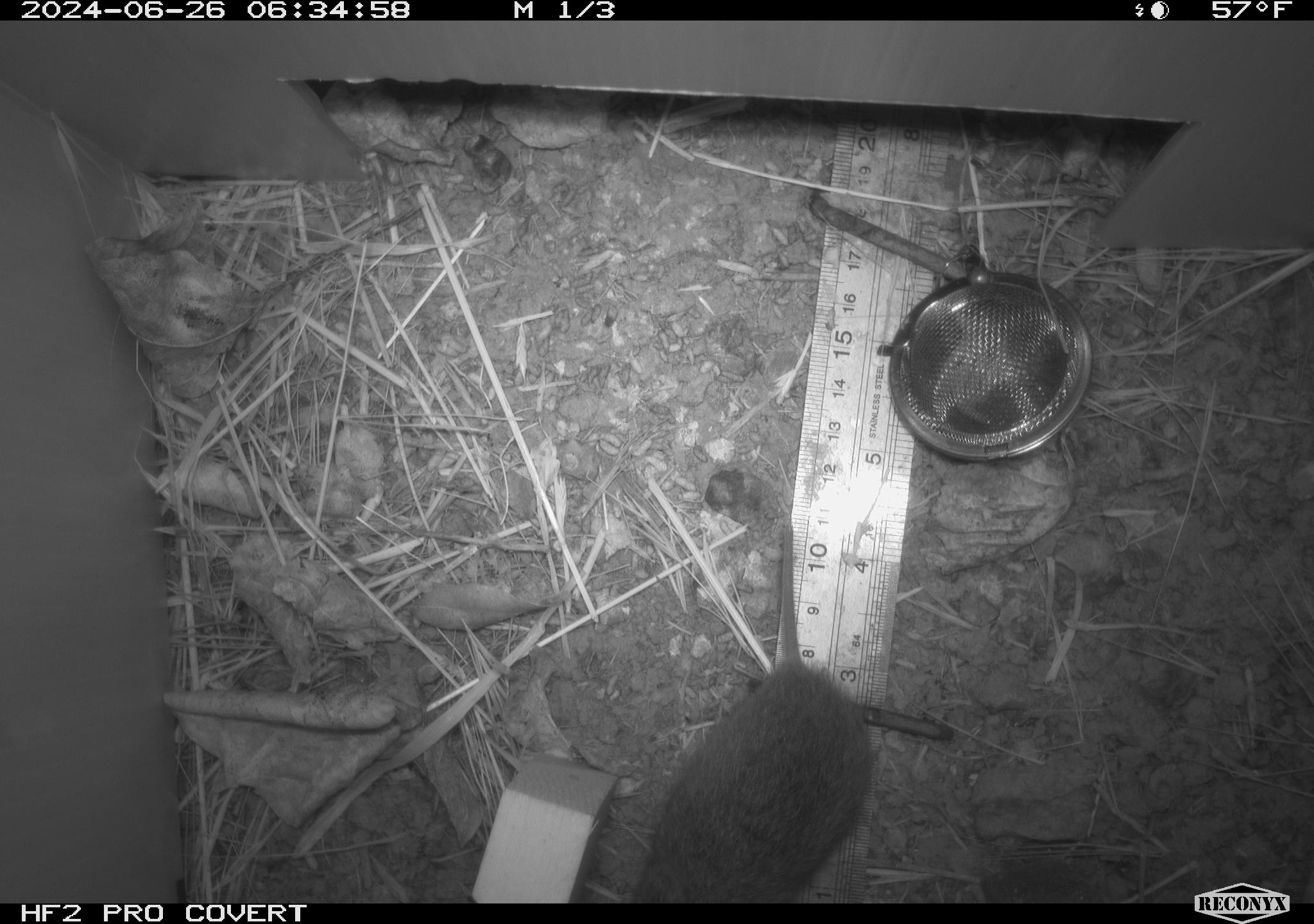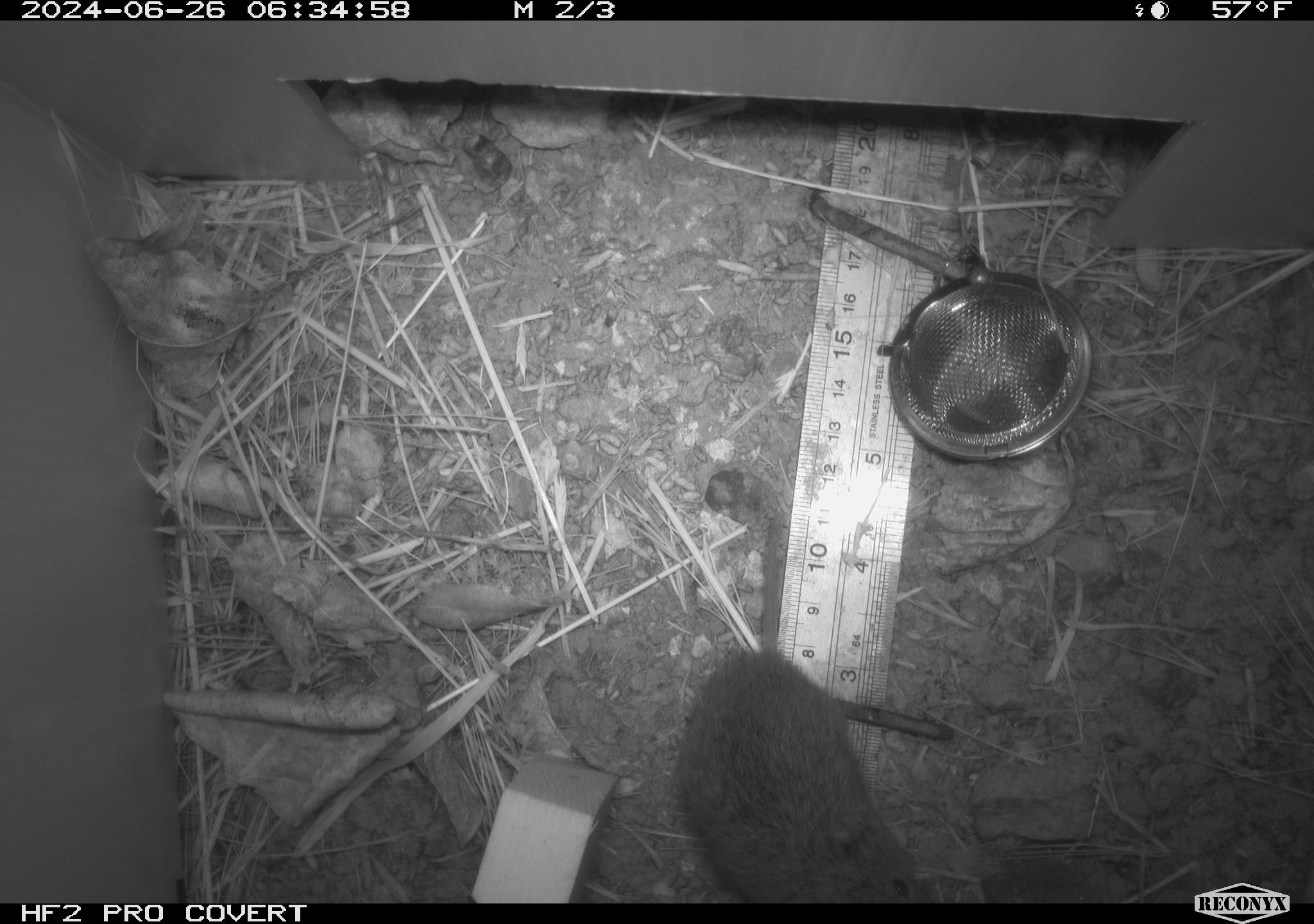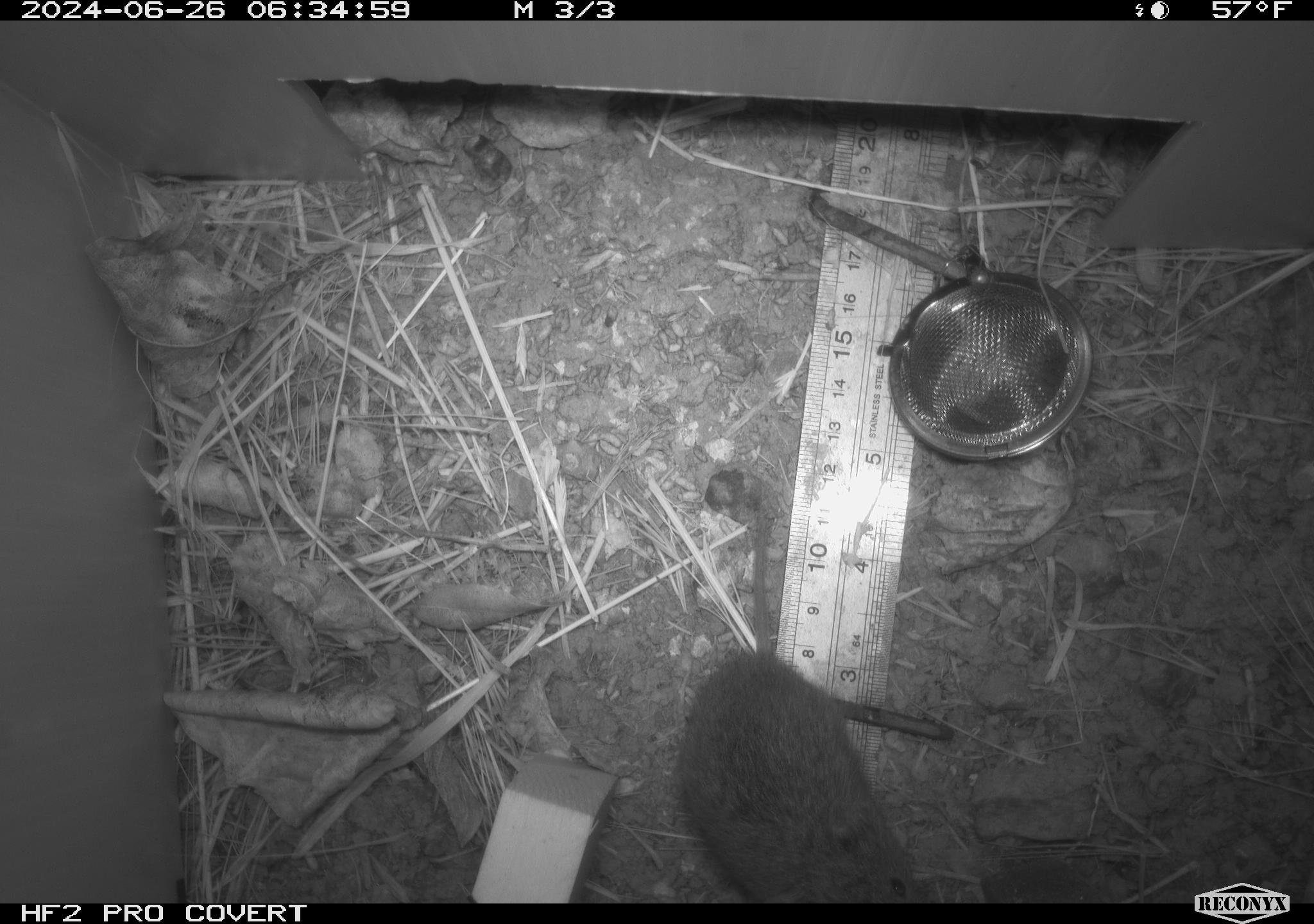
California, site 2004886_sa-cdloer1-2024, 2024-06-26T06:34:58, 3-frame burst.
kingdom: Animalia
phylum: Chordata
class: Mammalia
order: Rodentia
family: Cricetidae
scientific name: Arvicolinae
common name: voles, lemmings, and muskrats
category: arvicolinae subfamily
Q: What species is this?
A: Arvicolinae subfamily (voles, lemmings, and muskrats) (Arvicolinae).